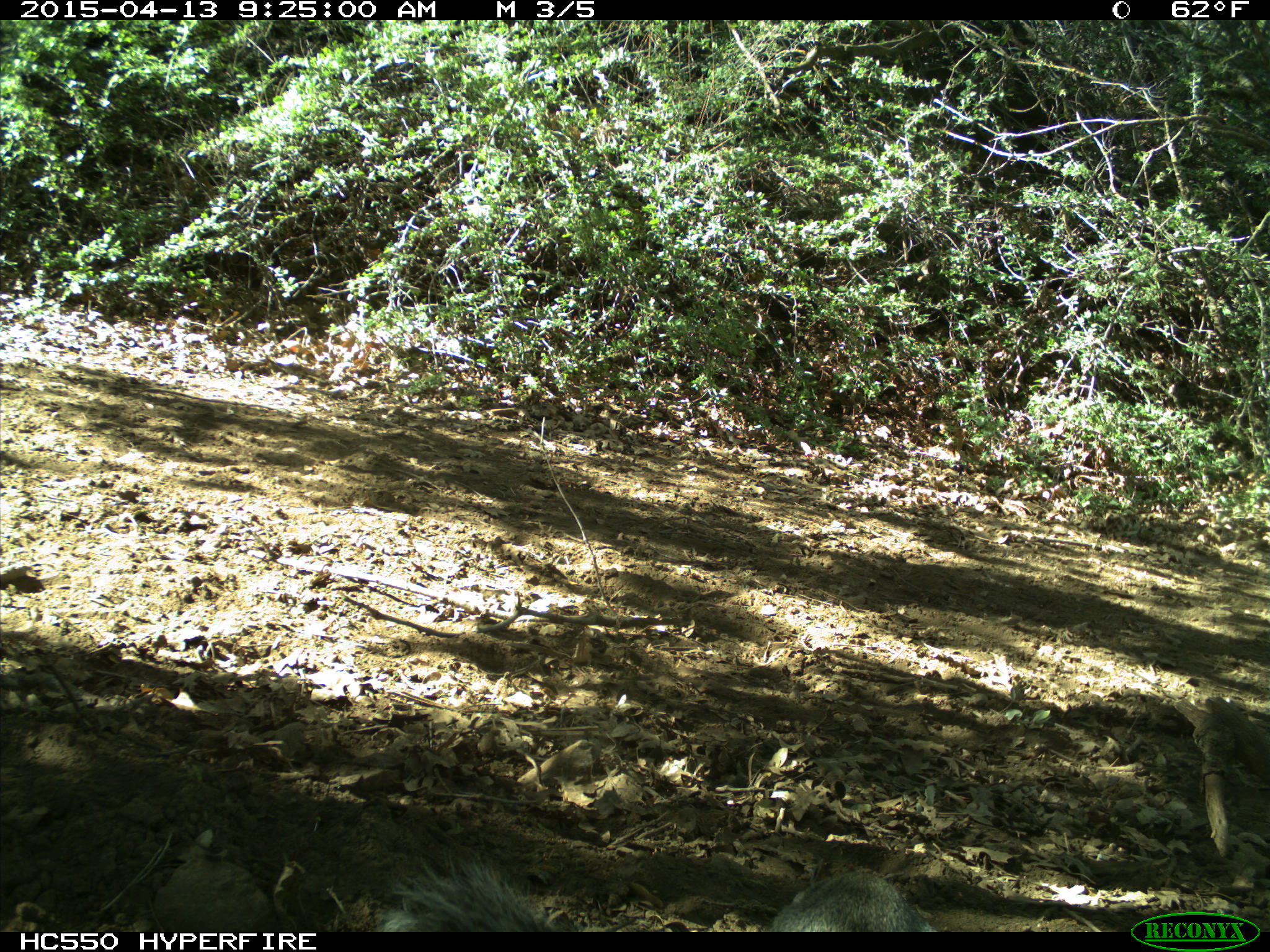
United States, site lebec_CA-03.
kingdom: Animalia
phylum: Chordata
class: Mammalia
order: Rodentia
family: Sciuridae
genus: Sciurus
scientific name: Sciurus carolinensis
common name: eastern gray squirrel